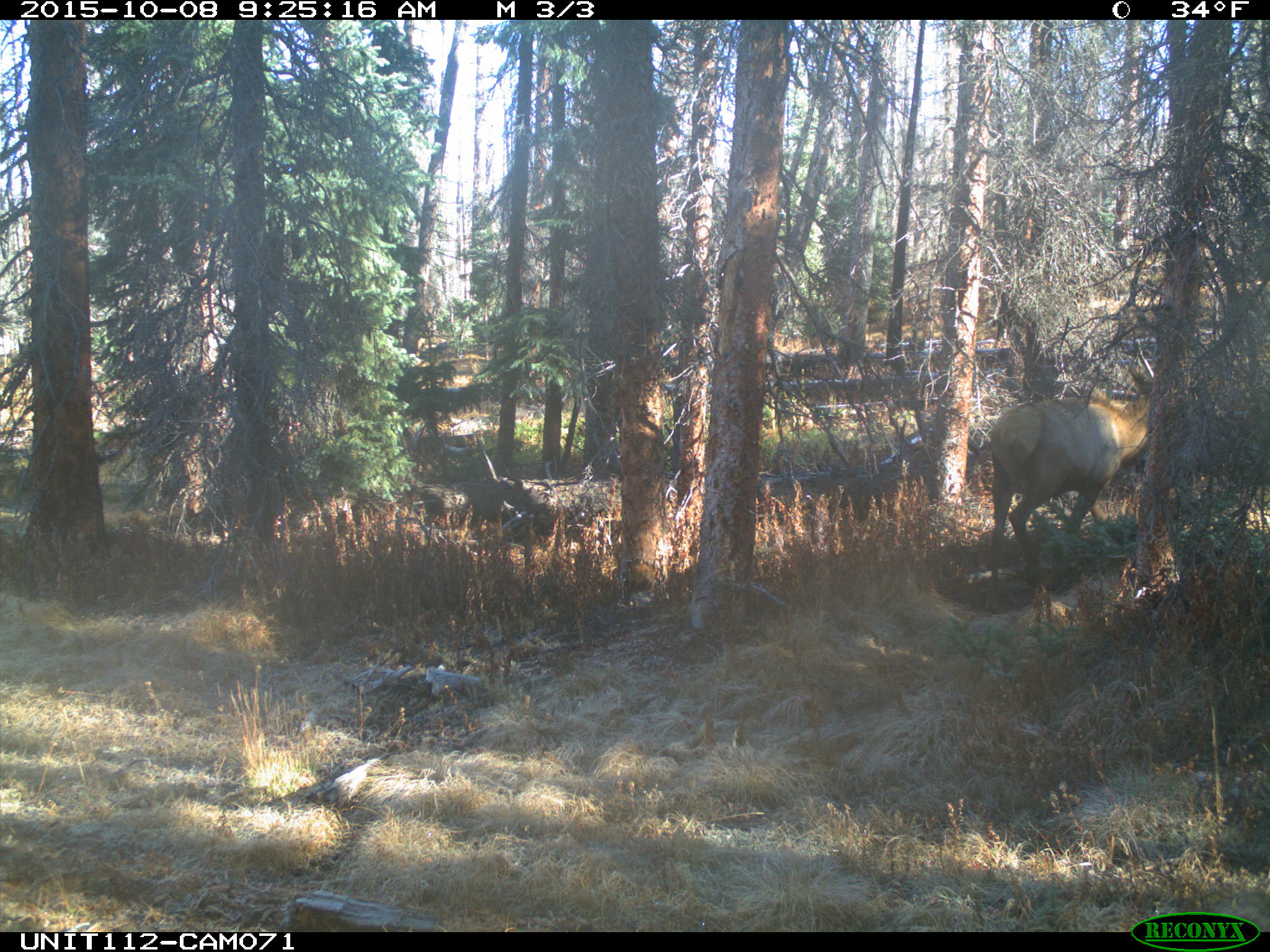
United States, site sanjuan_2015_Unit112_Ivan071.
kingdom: Animalia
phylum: Chordata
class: Mammalia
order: Artiodactyla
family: Cervidae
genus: Cervus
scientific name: Cervus elaphus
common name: red deer